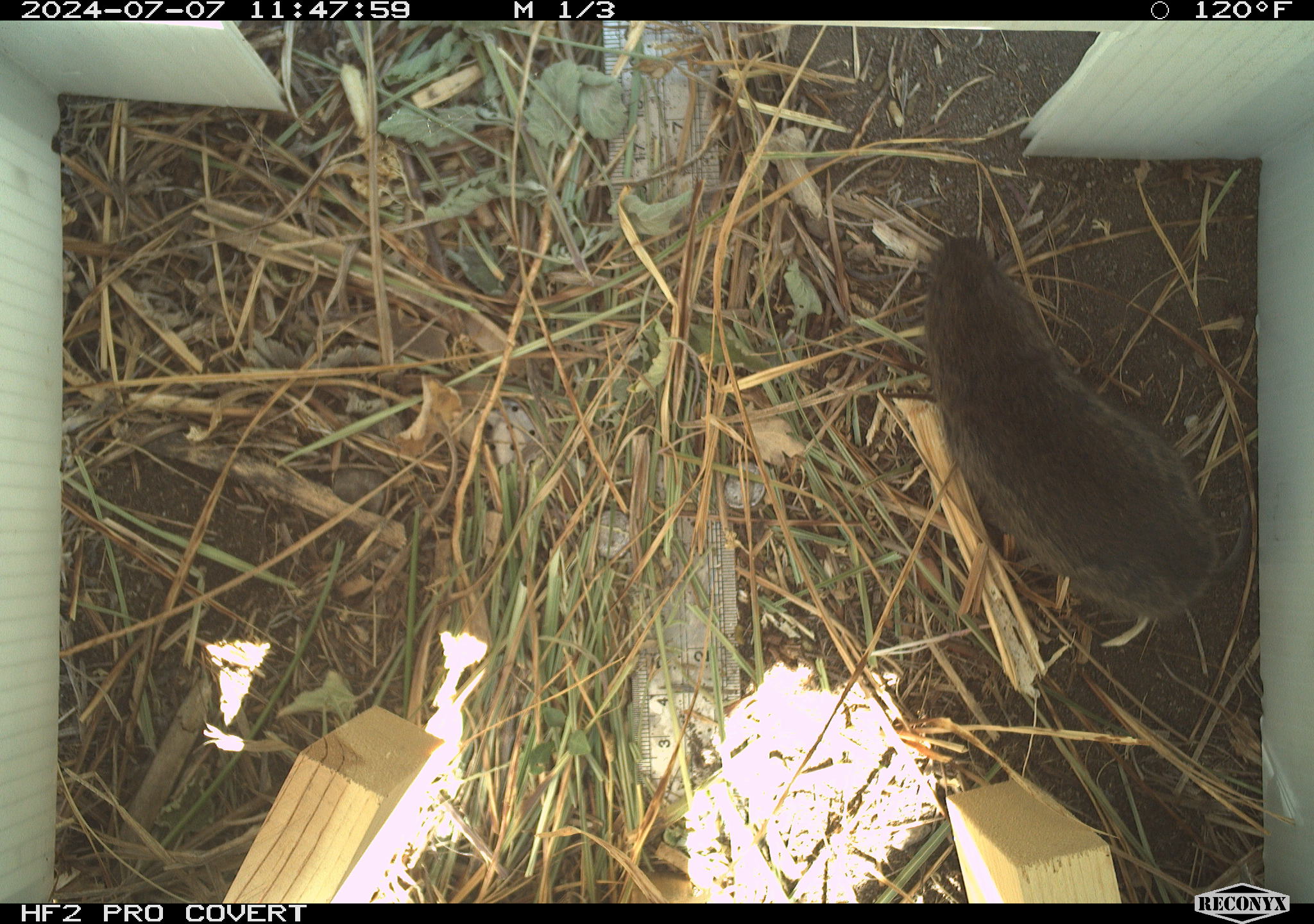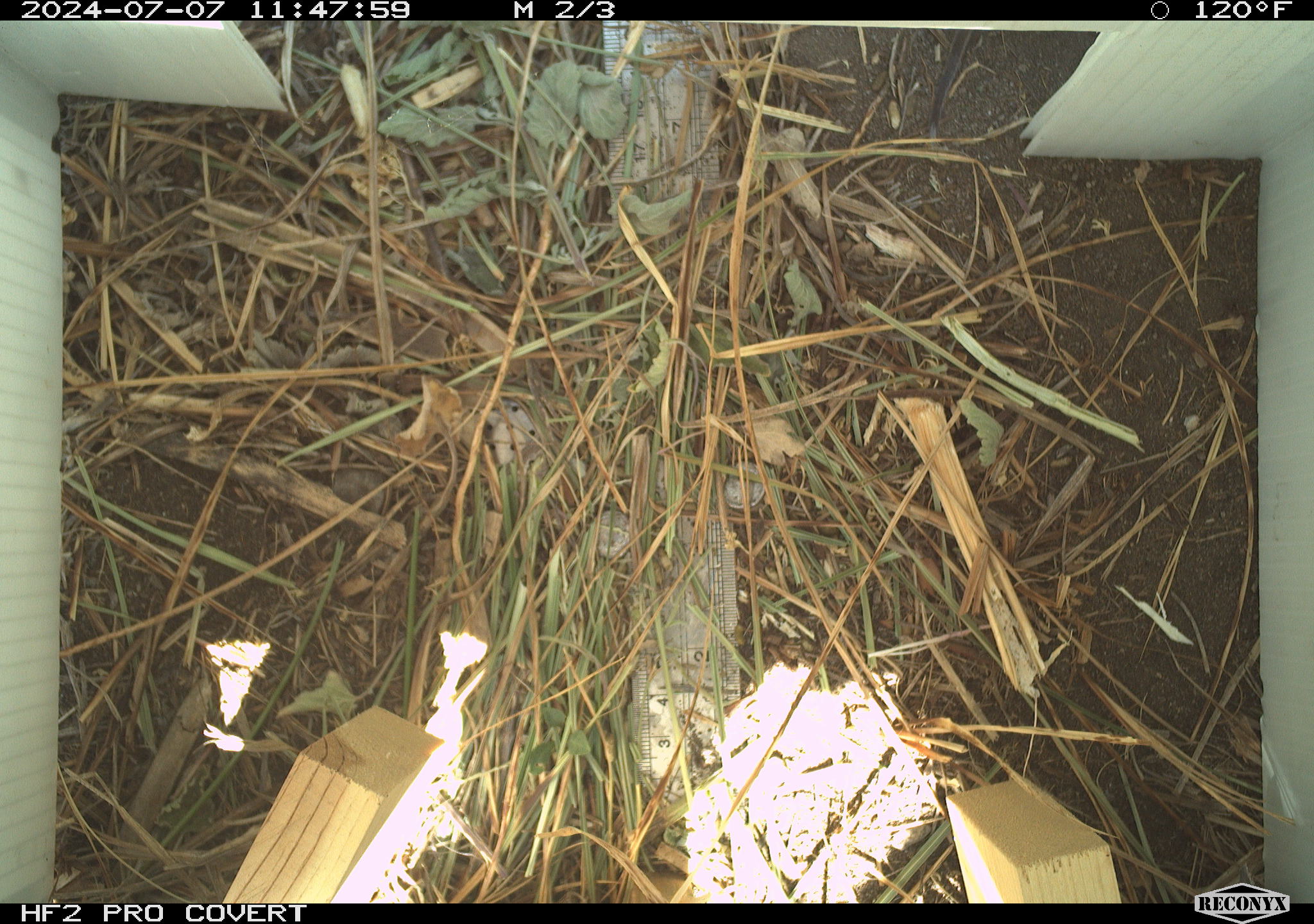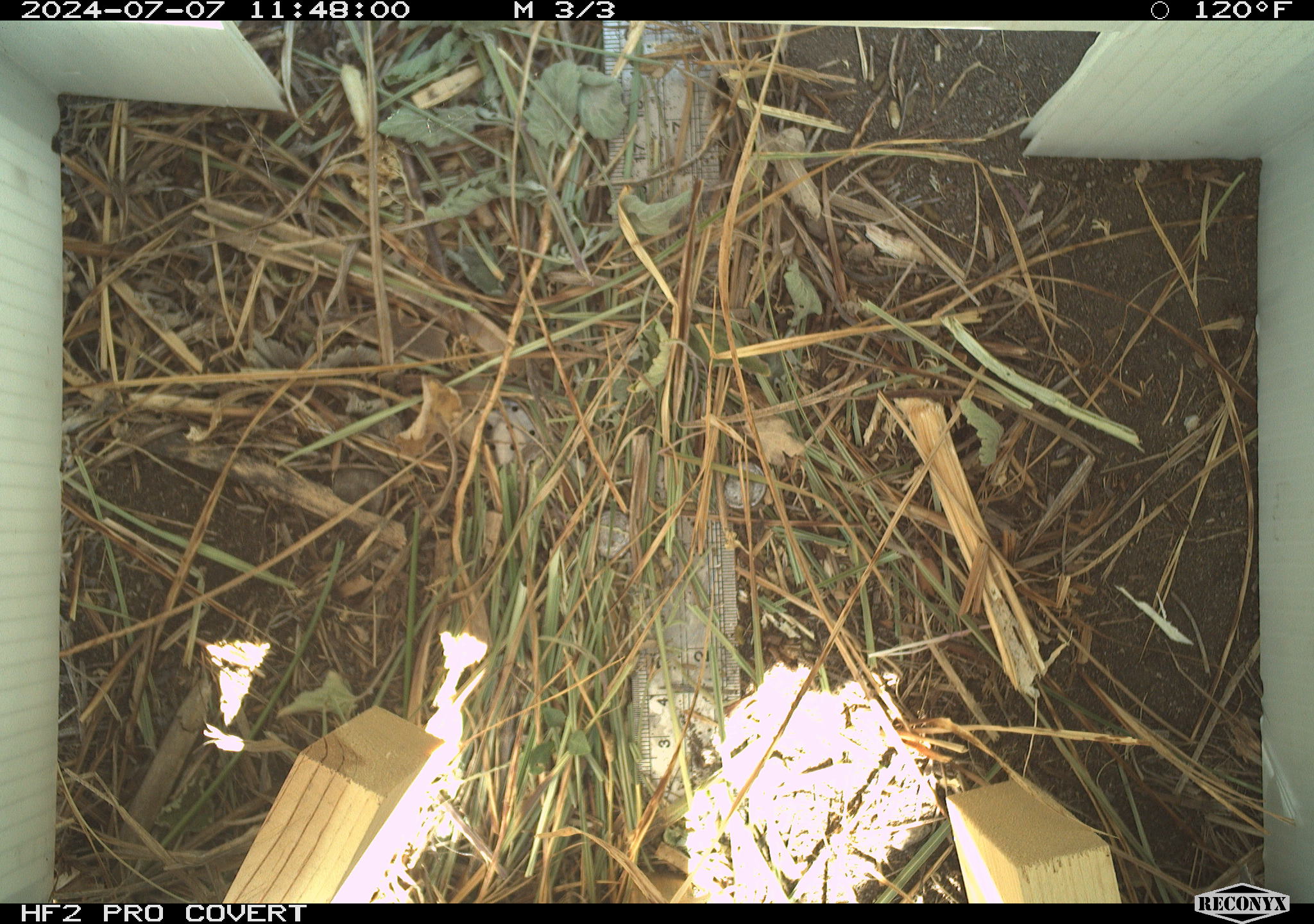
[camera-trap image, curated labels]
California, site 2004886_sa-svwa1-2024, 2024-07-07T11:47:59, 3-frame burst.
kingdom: Animalia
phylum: Chordata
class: Mammalia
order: Rodentia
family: Cricetidae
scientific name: Arvicolinae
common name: voles, lemmings, and muskrats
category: arvicolinae subfamily